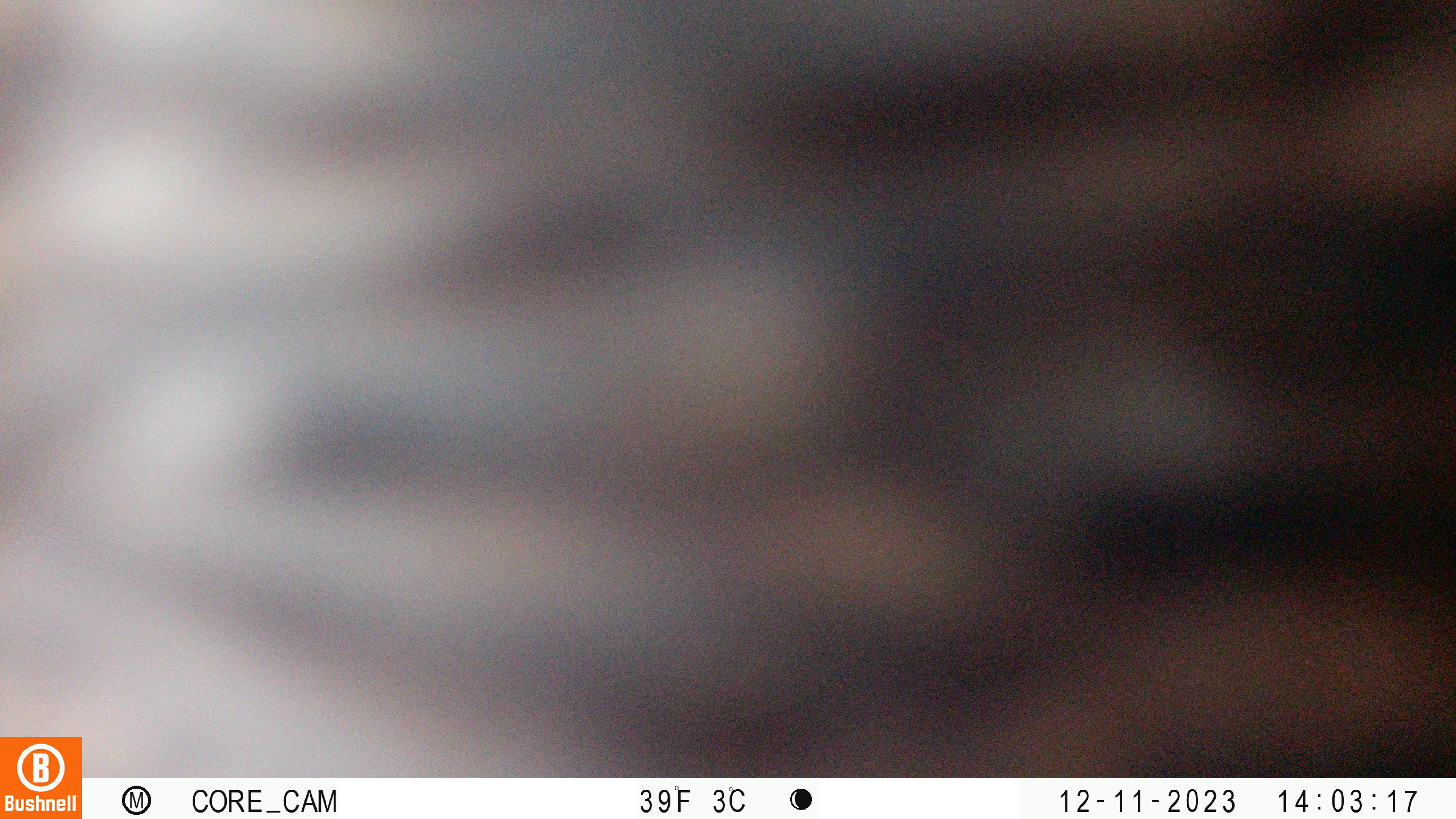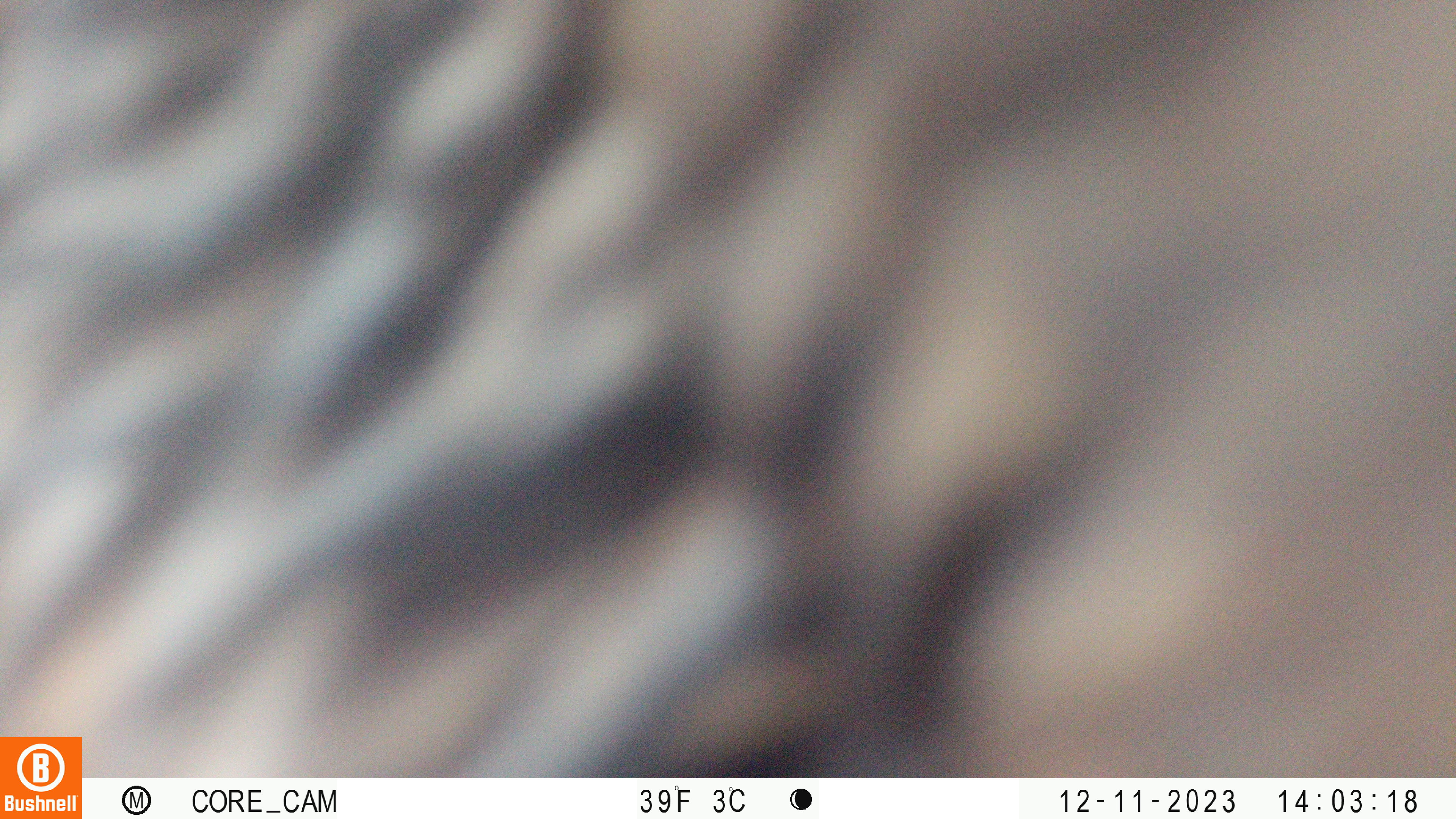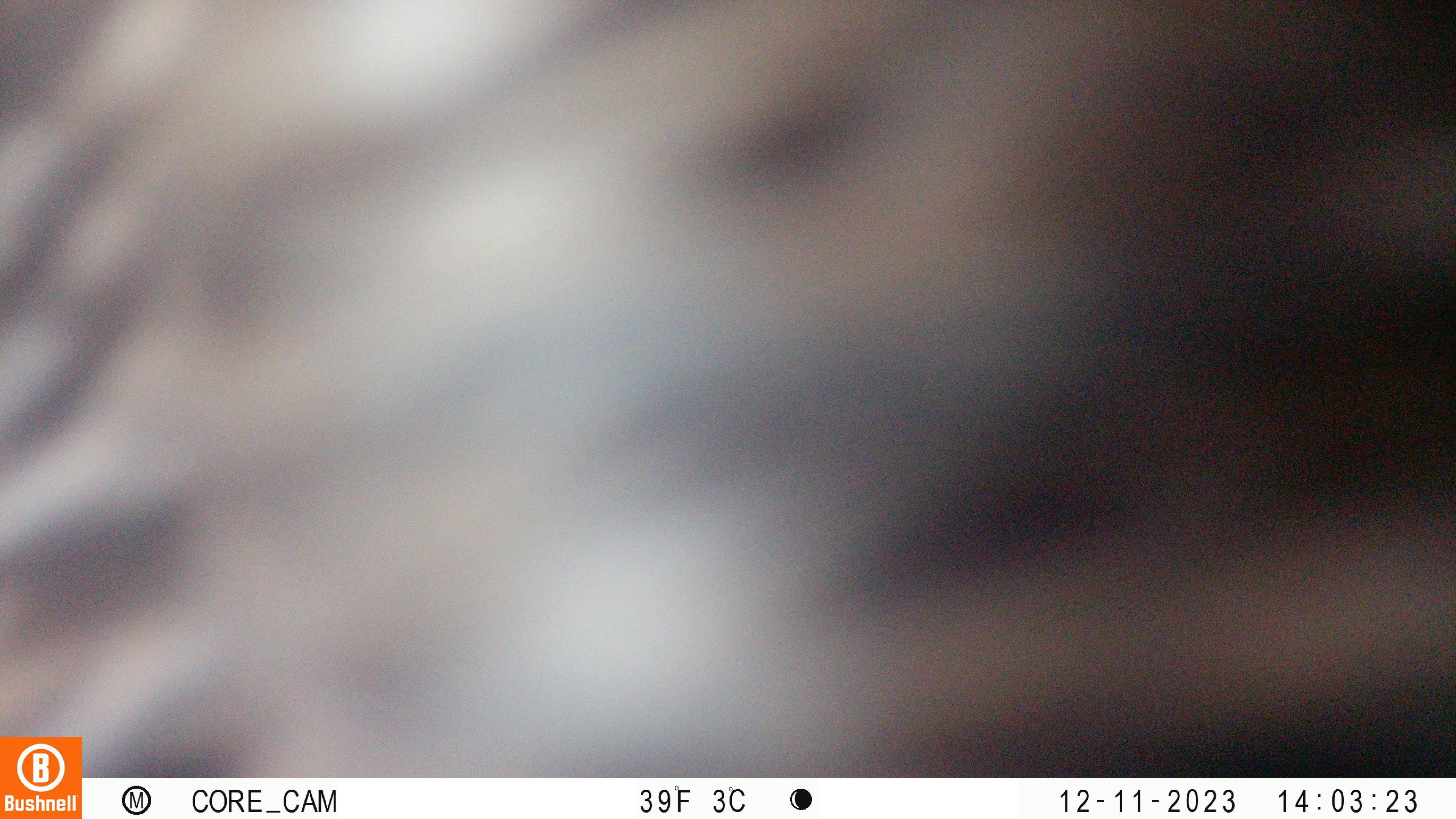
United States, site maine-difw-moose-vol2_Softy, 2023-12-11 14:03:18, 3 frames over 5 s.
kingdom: Animalia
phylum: Chordata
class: Mammalia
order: Artiodactyla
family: Cervidae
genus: Alces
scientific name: Alces alces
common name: moose